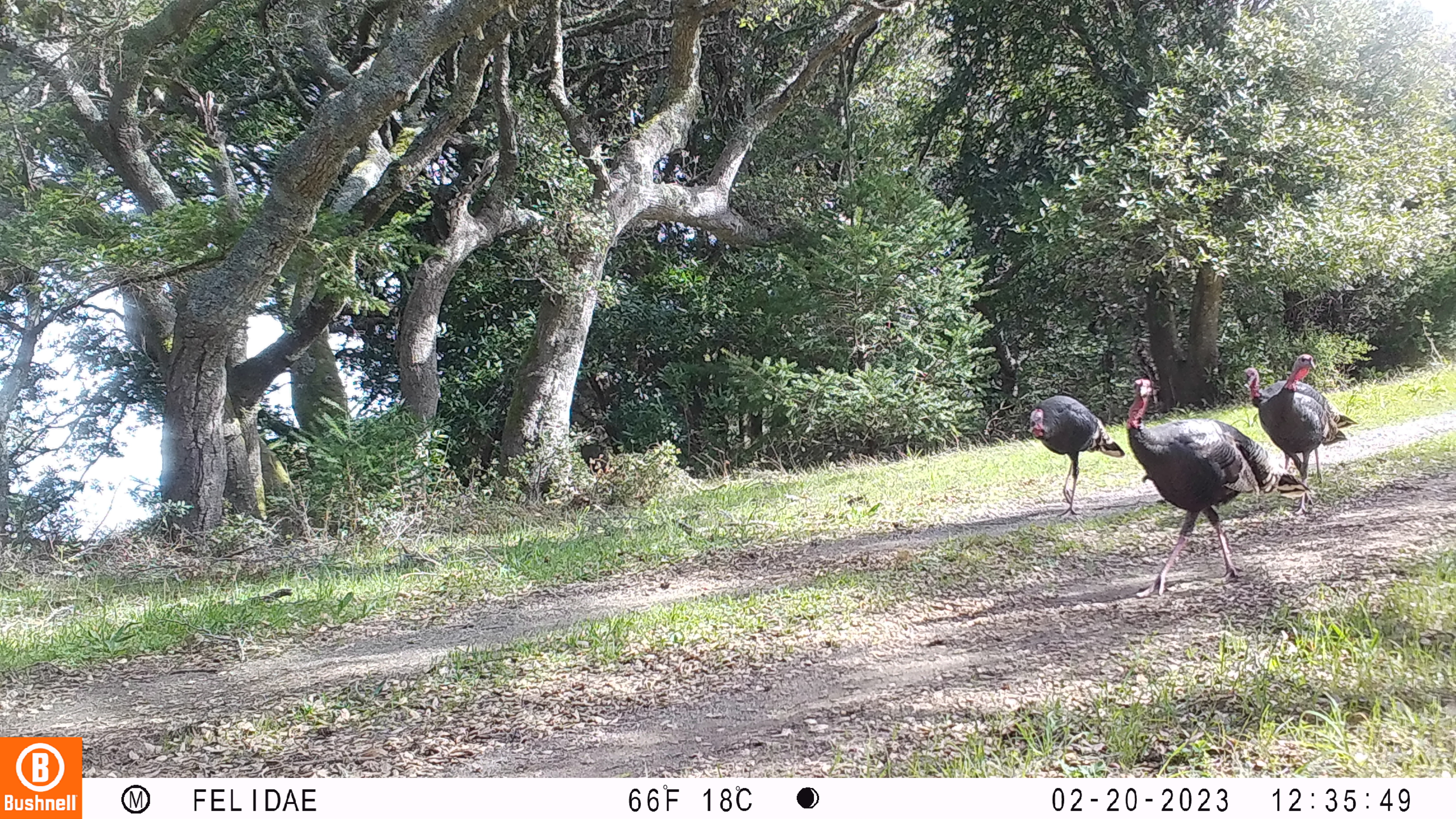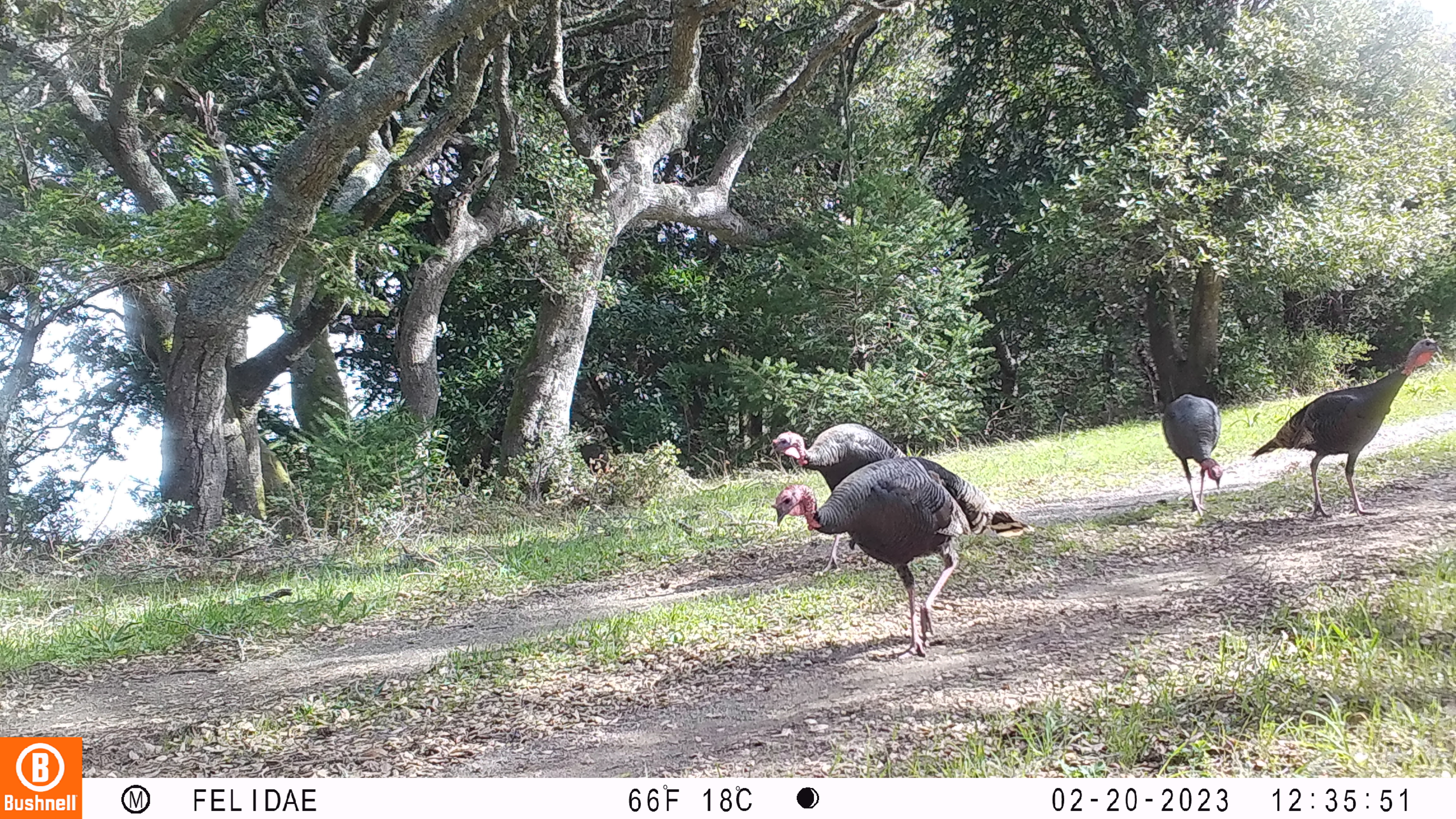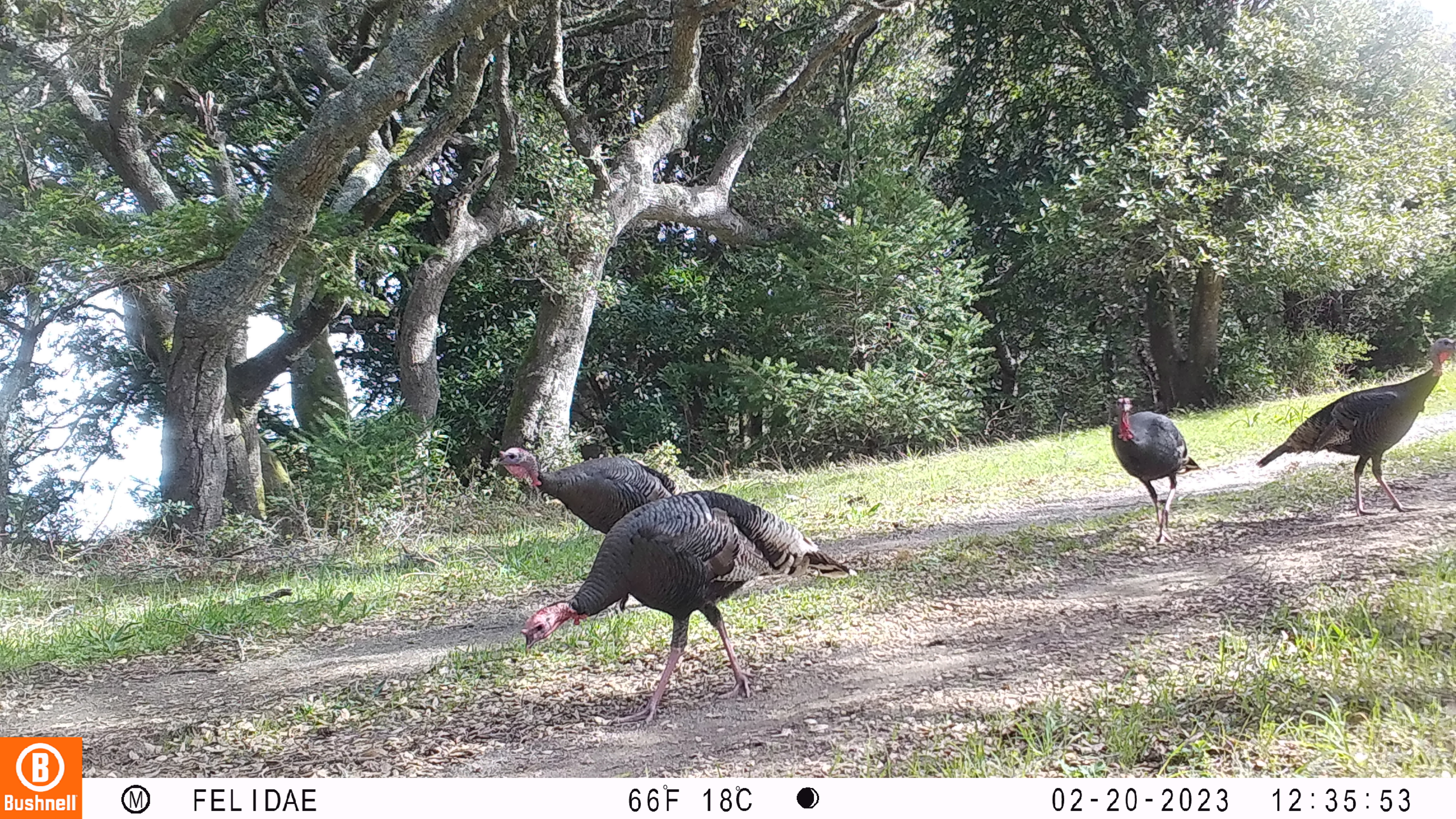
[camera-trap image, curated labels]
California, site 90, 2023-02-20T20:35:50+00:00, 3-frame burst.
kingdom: Animalia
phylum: Chordata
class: Aves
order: Galliformes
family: Phasianidae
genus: Meleagris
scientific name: Meleagris gallopavo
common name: turkey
Turkey (Meleagris gallopavo).